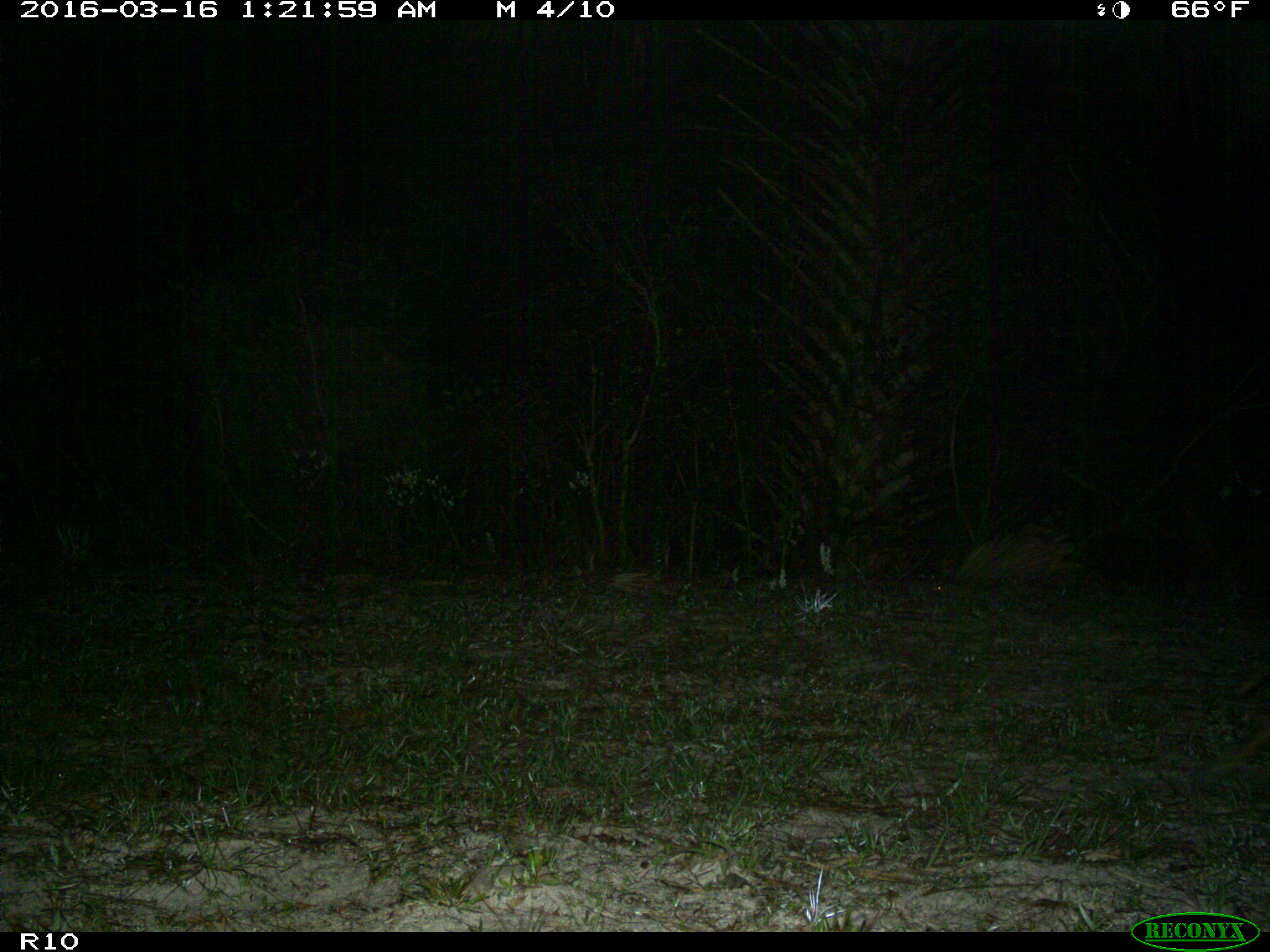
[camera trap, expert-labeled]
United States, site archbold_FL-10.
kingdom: Animalia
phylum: Chordata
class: Mammalia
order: Carnivora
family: Canidae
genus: Canis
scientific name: Canis latrans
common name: coyote